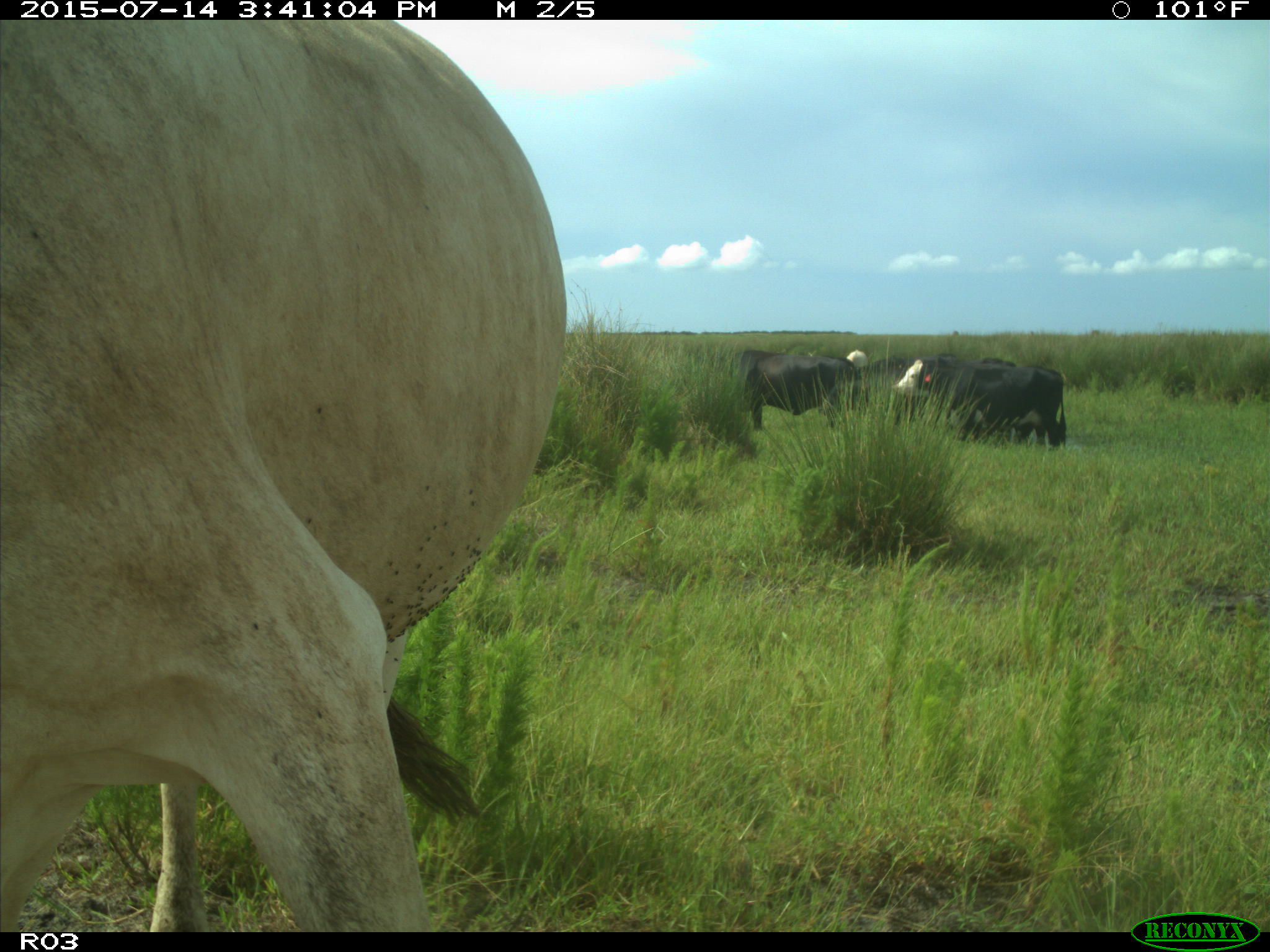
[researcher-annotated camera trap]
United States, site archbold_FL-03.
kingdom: Animalia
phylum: Chordata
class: Mammalia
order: Artiodactyla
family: Bovidae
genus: Bos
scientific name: Bos taurus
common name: domestic cow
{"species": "Bos taurus (domestic cow)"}